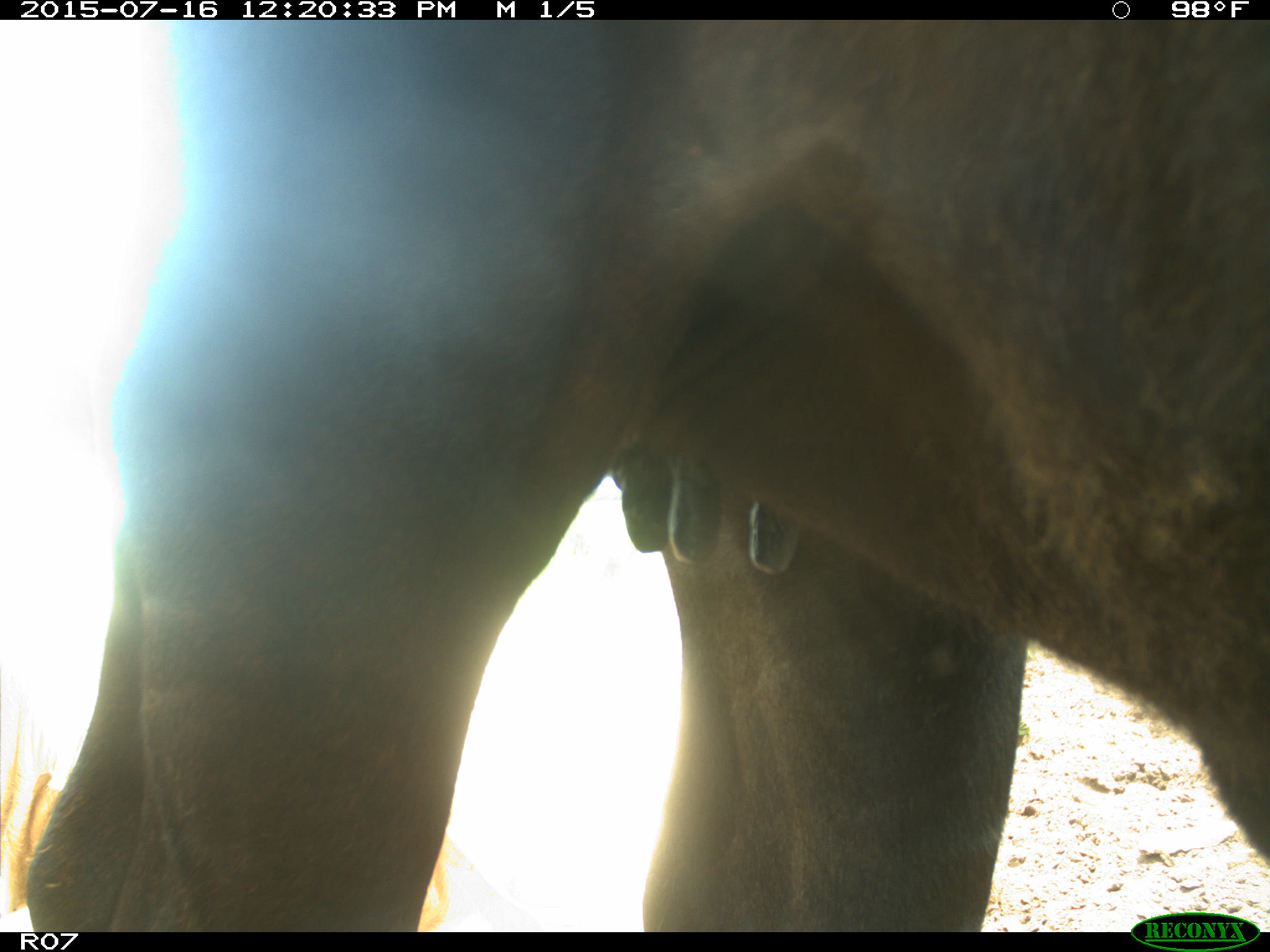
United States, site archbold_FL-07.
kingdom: Animalia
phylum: Chordata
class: Mammalia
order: Artiodactyla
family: Bovidae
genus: Bos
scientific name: Bos taurus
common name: domestic cow